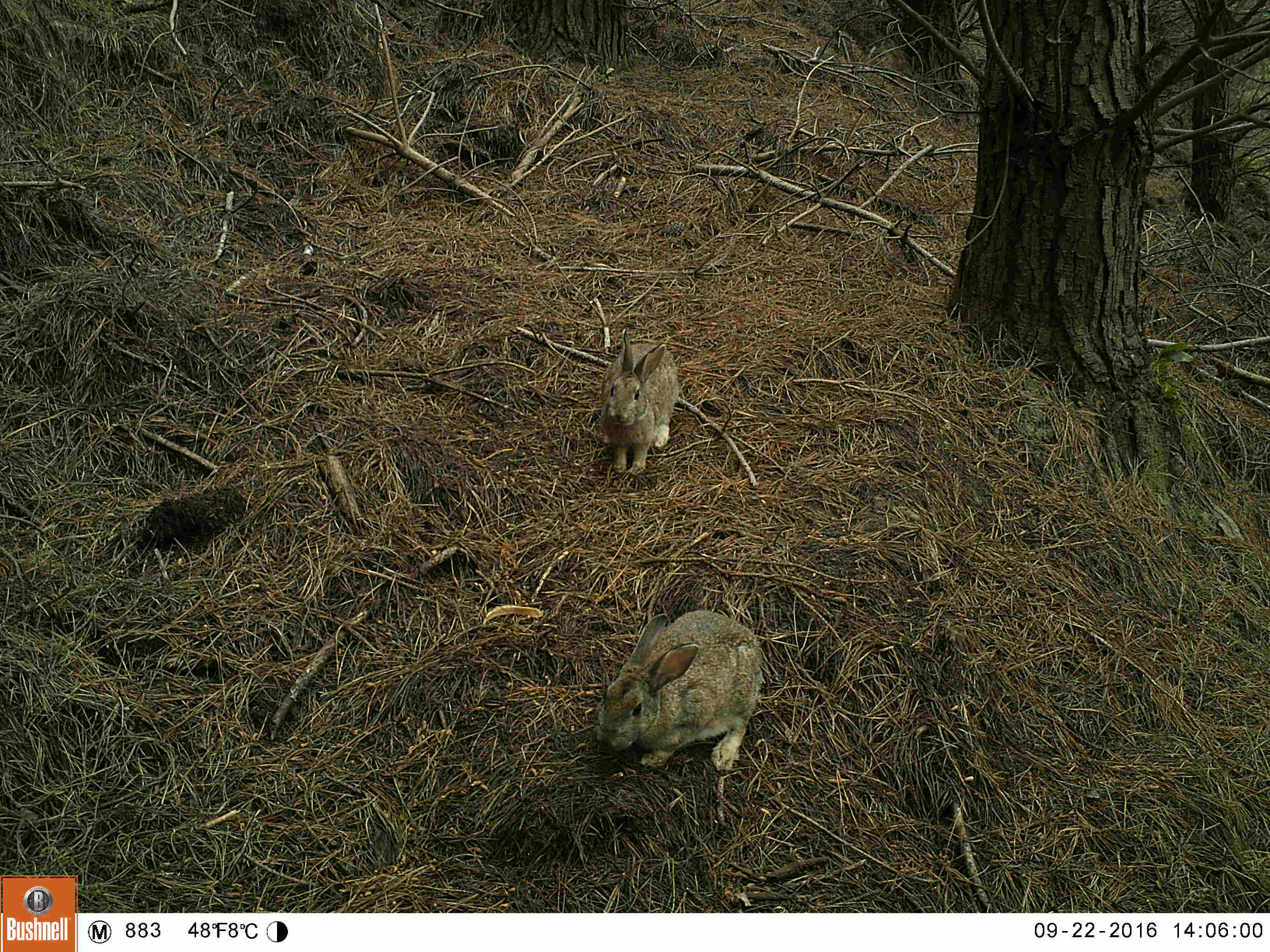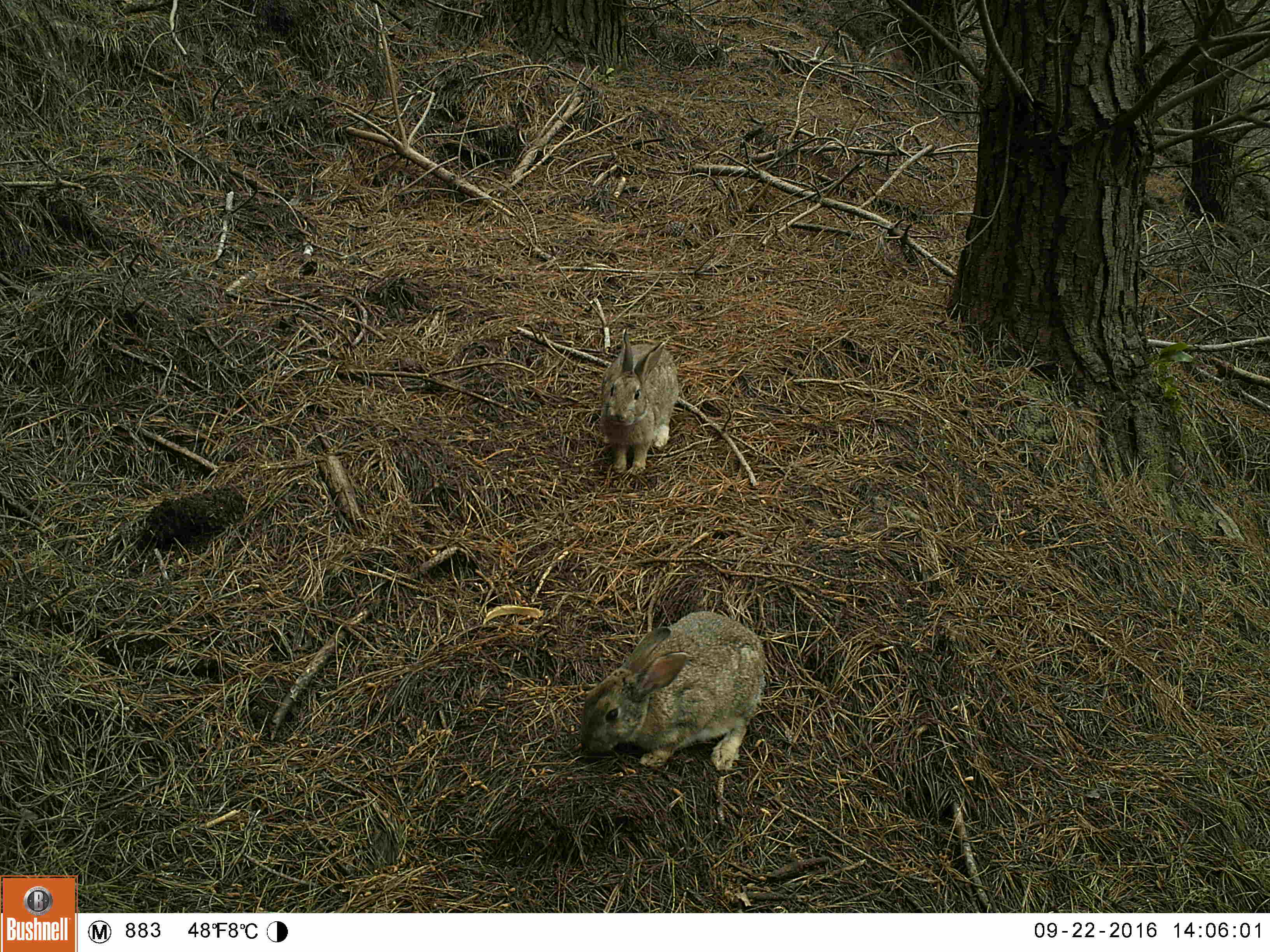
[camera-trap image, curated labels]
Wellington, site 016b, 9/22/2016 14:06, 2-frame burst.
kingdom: Animalia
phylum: Chordata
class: Mammalia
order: Lagomorpha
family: Leporidae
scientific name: Leporidae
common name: rabbit